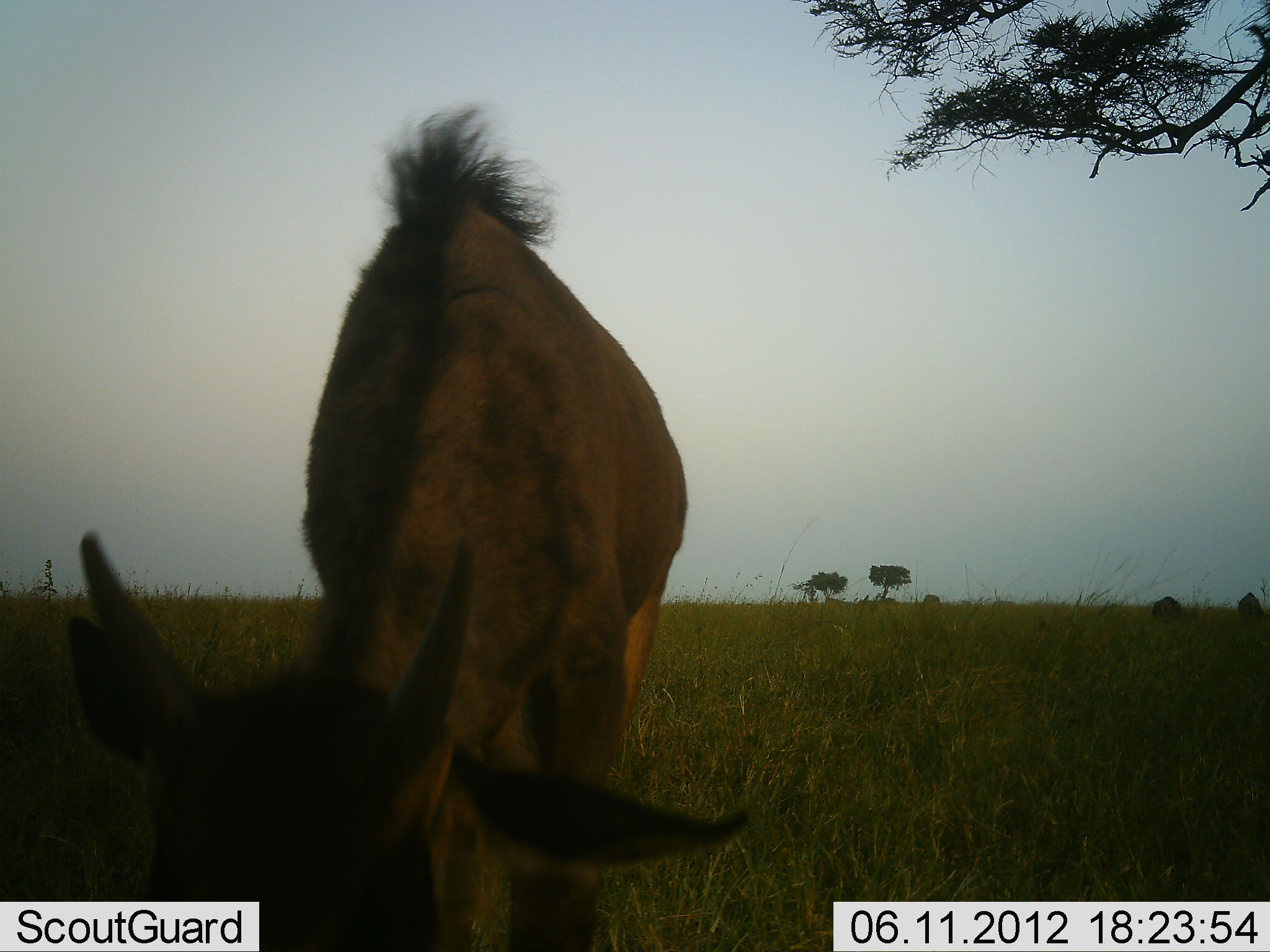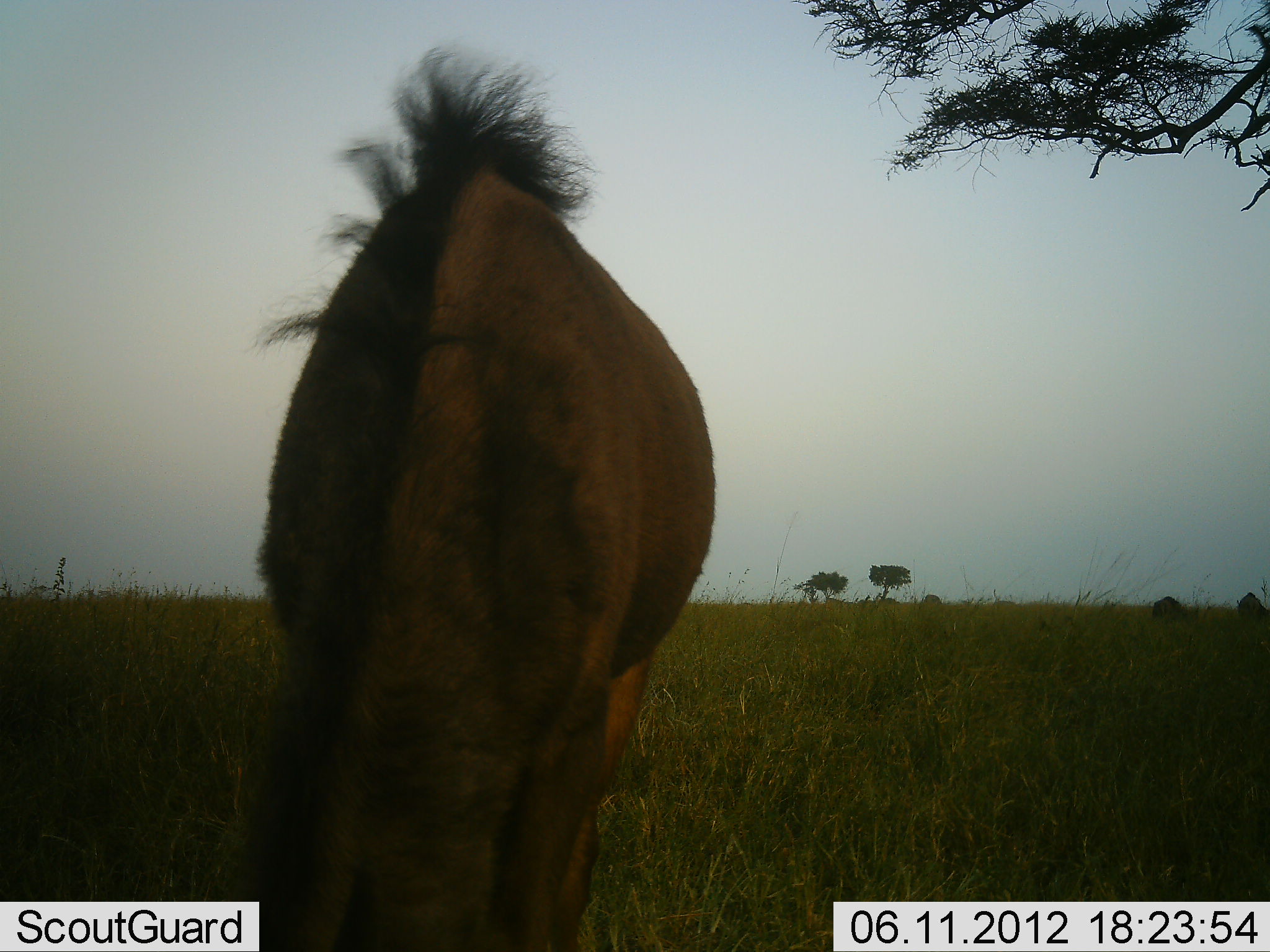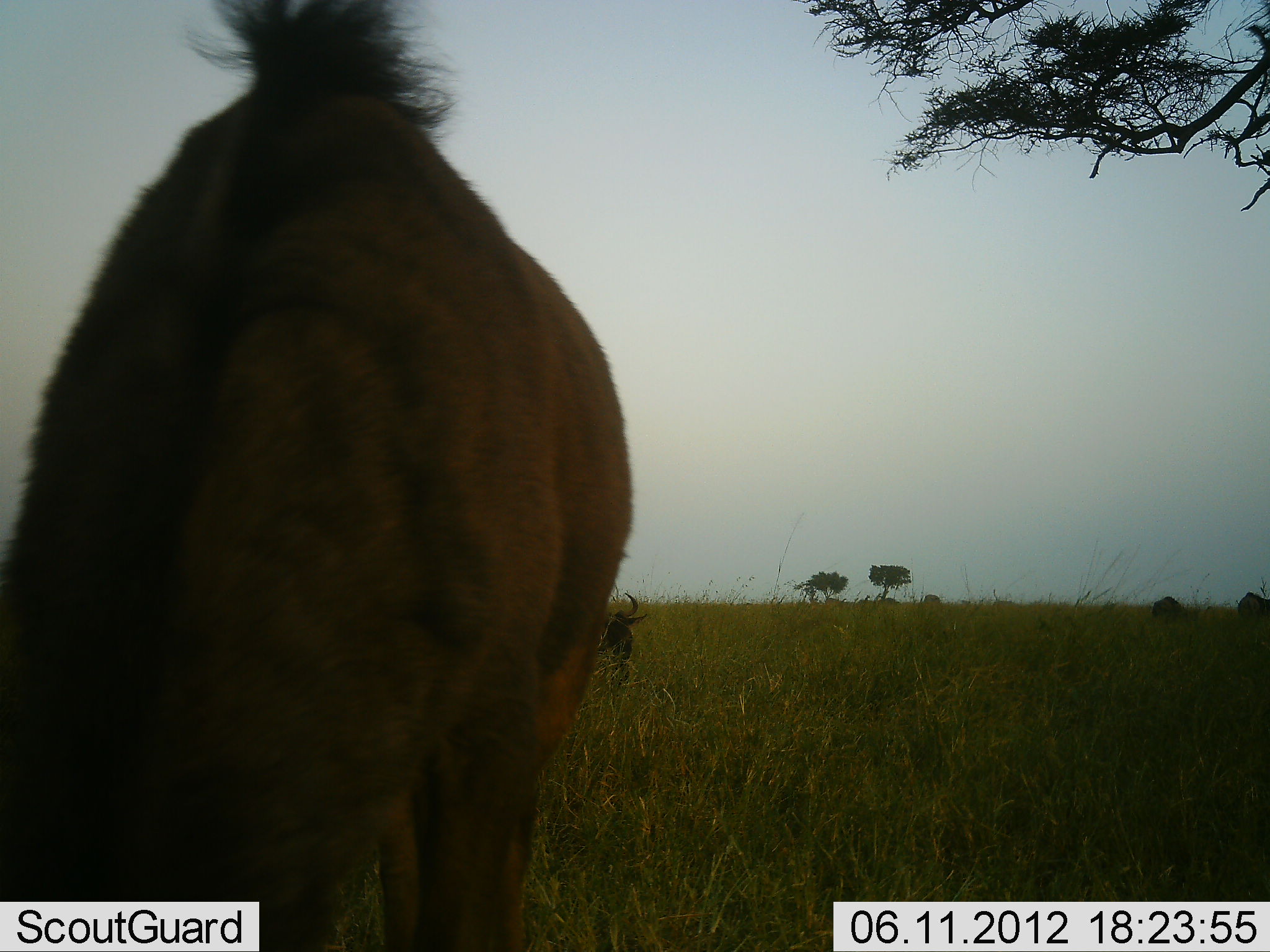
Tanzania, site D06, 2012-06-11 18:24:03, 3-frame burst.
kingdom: Animalia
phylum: Chordata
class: Mammalia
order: Artiodactyla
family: Bovidae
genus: Connochaetes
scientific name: Connochaetes taurinus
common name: blue wildebeest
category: wildebeest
Wildebeest (blue wildebeest) (Connochaetes taurinus), count 3. Behavior (volunteer vote fractions): standing 20%, resting 20%, moving 10%, interacting 0%. Young present (vote fraction): 10%. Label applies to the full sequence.